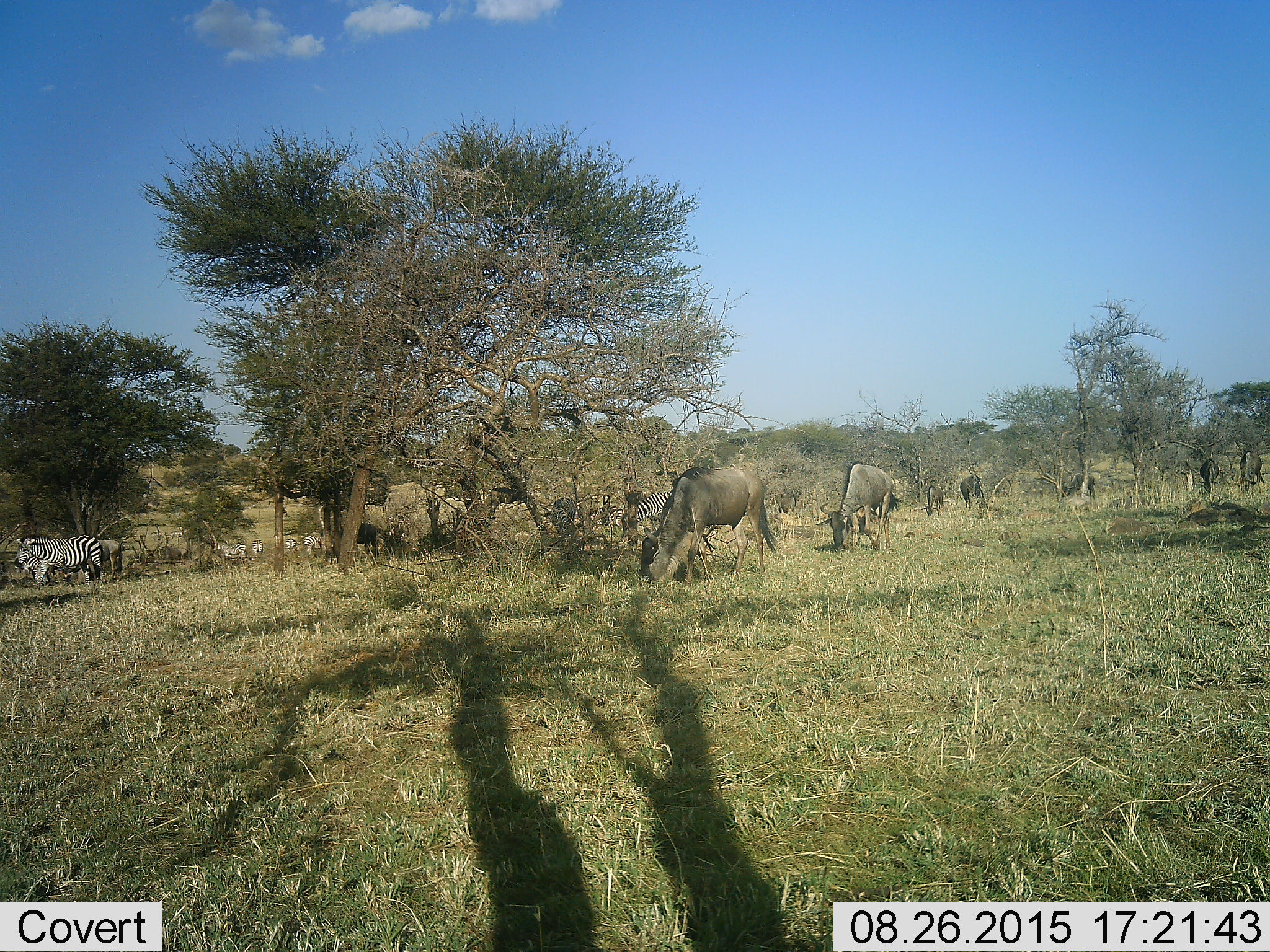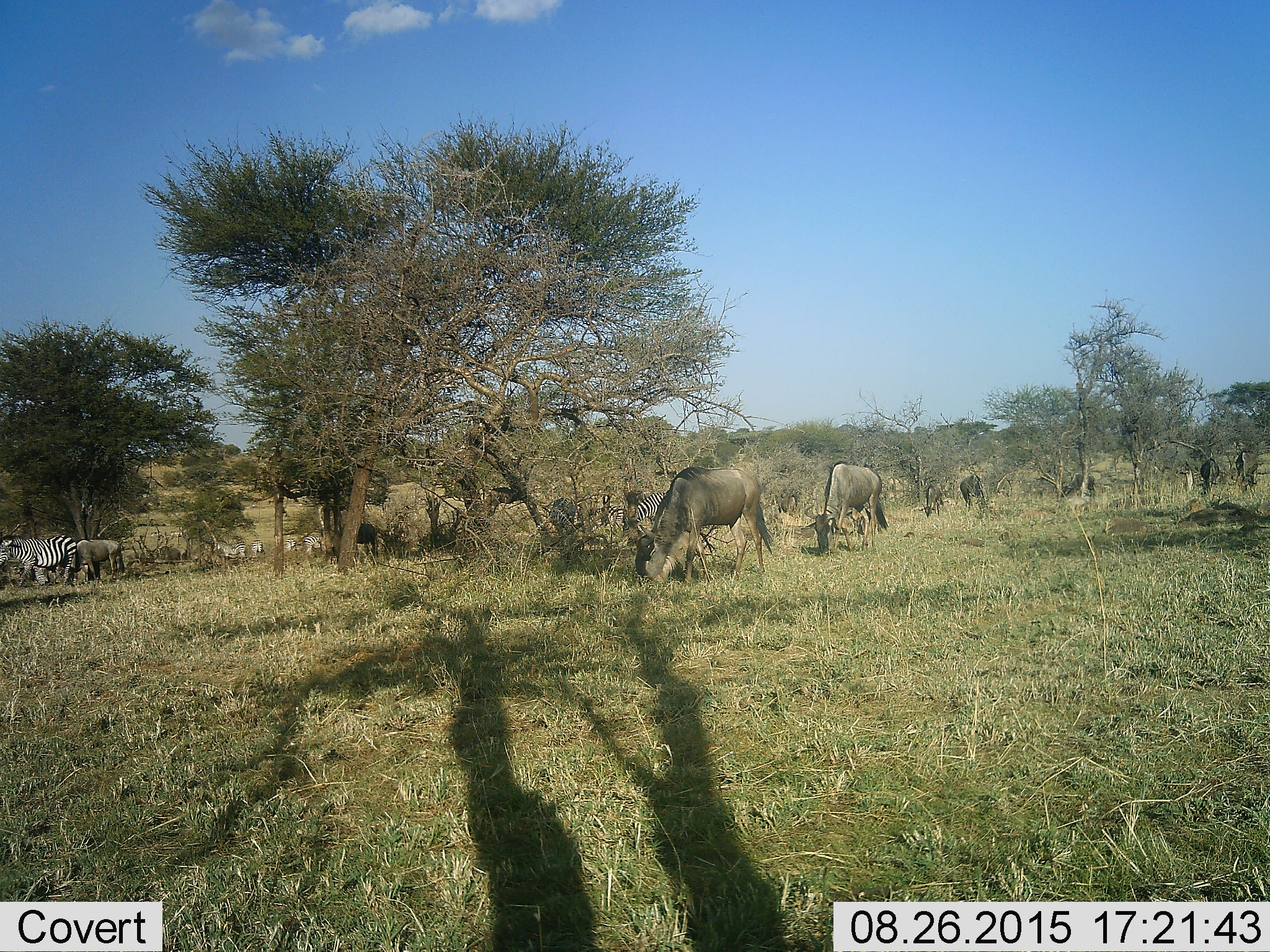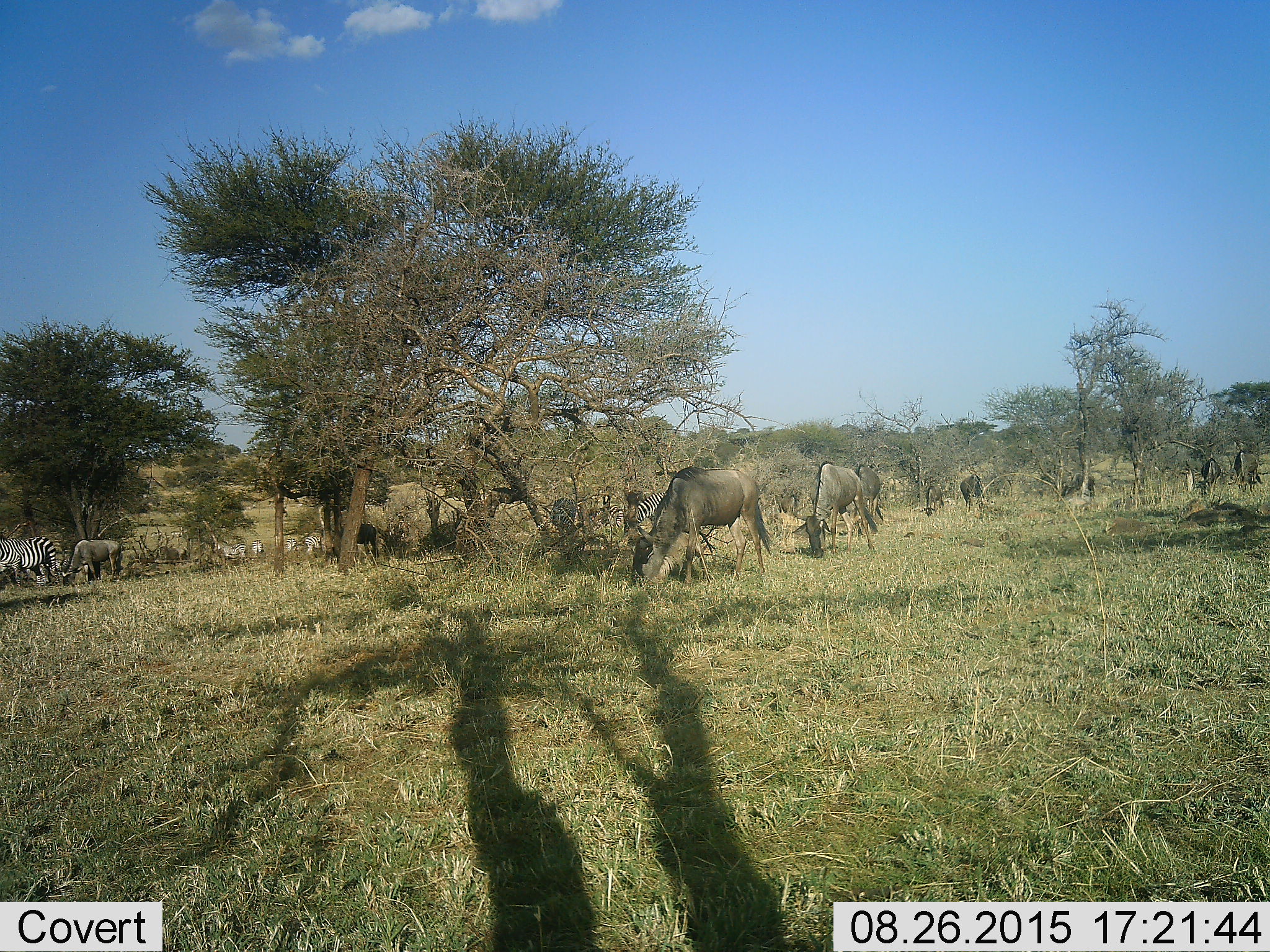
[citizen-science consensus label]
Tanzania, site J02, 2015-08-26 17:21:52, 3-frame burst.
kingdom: Animalia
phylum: Chordata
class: Mammalia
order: Artiodactyla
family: Bovidae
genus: Connochaetes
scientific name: Connochaetes taurinus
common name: blue wildebeest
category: wildebeest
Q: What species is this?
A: Wildebeest (blue wildebeest) (Connochaetes taurinus).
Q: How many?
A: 5.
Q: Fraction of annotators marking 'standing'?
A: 22%.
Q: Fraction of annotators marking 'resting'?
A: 0%.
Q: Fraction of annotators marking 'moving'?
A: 22%.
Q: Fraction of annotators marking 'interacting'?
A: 0%.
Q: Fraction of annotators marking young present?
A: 0%.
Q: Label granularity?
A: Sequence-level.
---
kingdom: Animalia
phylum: Chordata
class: Mammalia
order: Perissodactyla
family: Equidae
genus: Equus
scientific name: Equus quagga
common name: plains zebra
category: zebra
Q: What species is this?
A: Zebra (plains zebra) (Equus quagga).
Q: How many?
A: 6.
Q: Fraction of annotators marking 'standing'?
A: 44%.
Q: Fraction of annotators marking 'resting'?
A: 0%.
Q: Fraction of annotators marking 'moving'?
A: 44%.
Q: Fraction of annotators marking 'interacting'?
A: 11%.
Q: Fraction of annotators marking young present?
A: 11%.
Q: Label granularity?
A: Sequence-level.